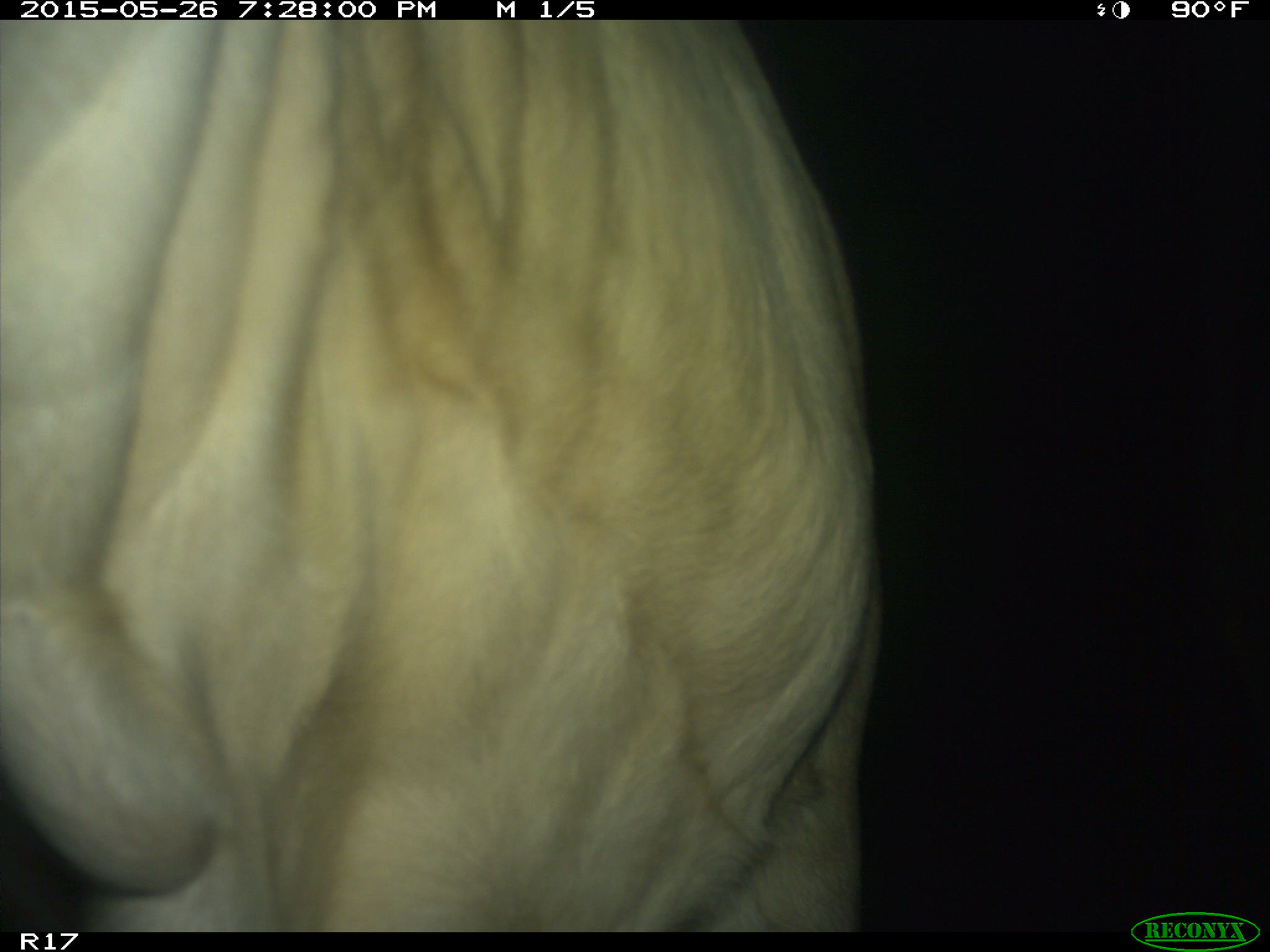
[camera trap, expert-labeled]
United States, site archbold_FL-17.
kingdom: Animalia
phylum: Chordata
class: Mammalia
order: Artiodactyla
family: Bovidae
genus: Bos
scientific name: Bos taurus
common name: domestic cow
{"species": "Bos taurus (domestic cow)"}